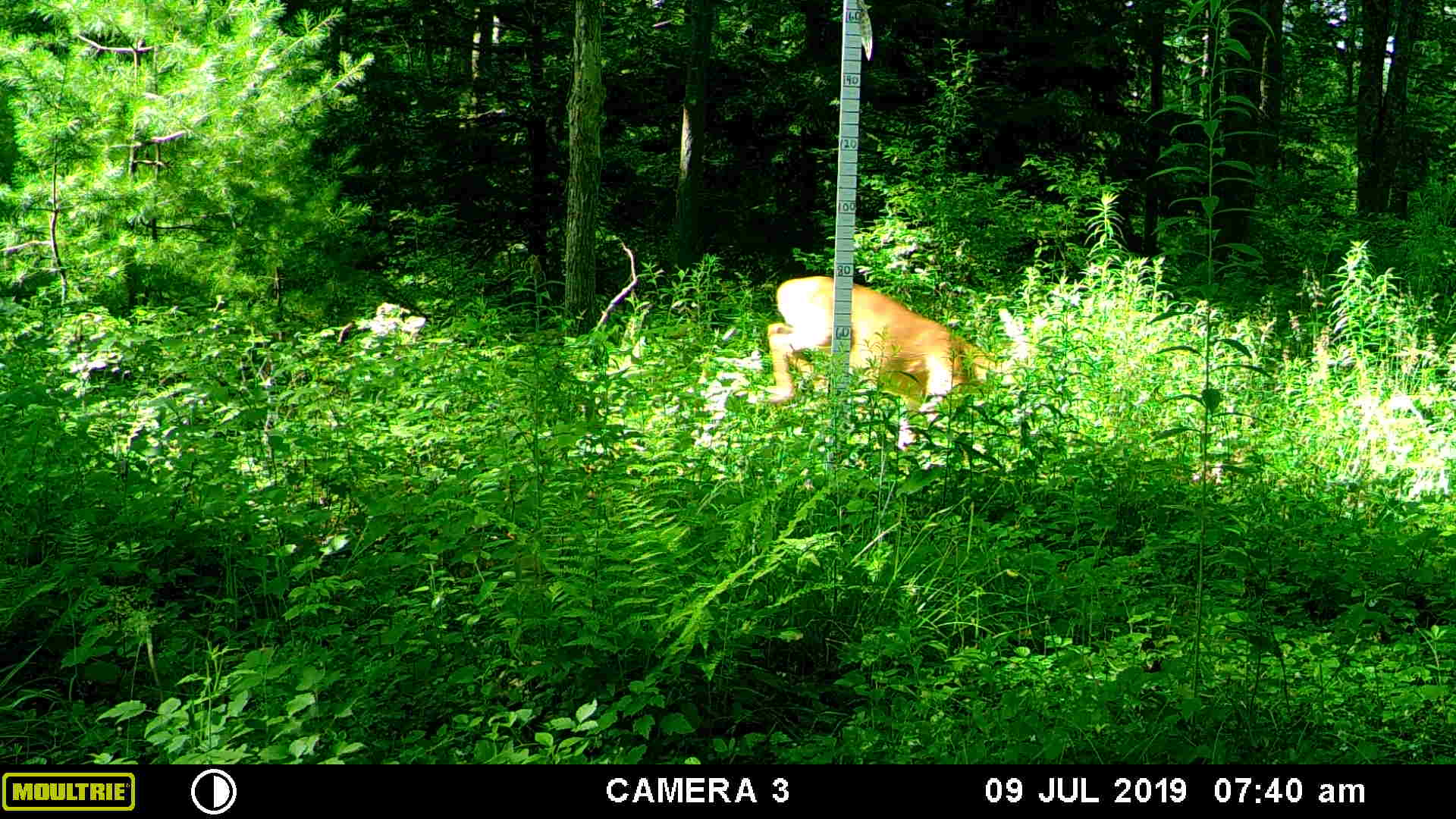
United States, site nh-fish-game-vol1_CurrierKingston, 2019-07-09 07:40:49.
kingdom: Animalia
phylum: Chordata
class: Mammalia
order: Artiodactyla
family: Cervidae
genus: Odocoileus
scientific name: Odocoileus virginianus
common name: white-tailed deer